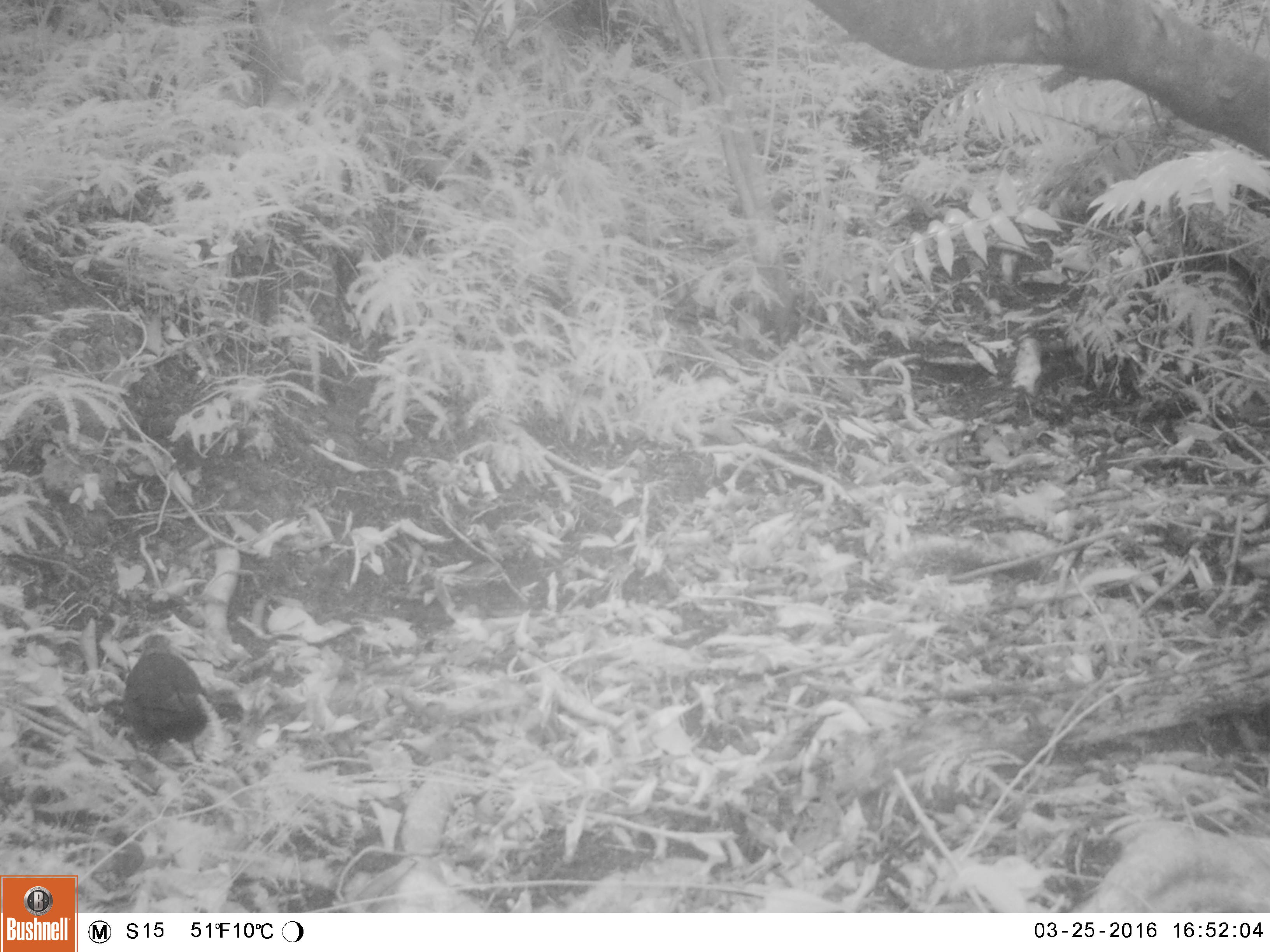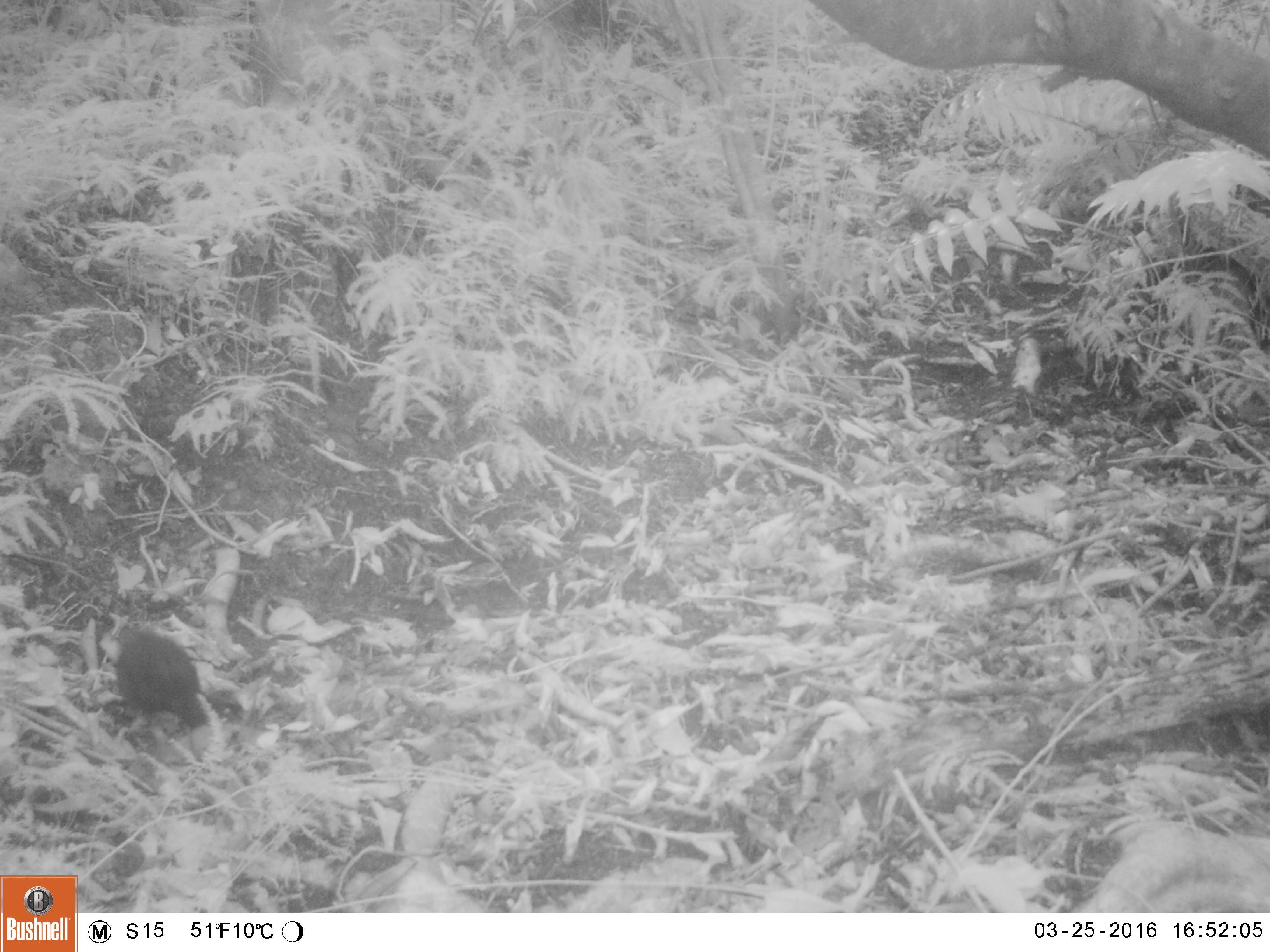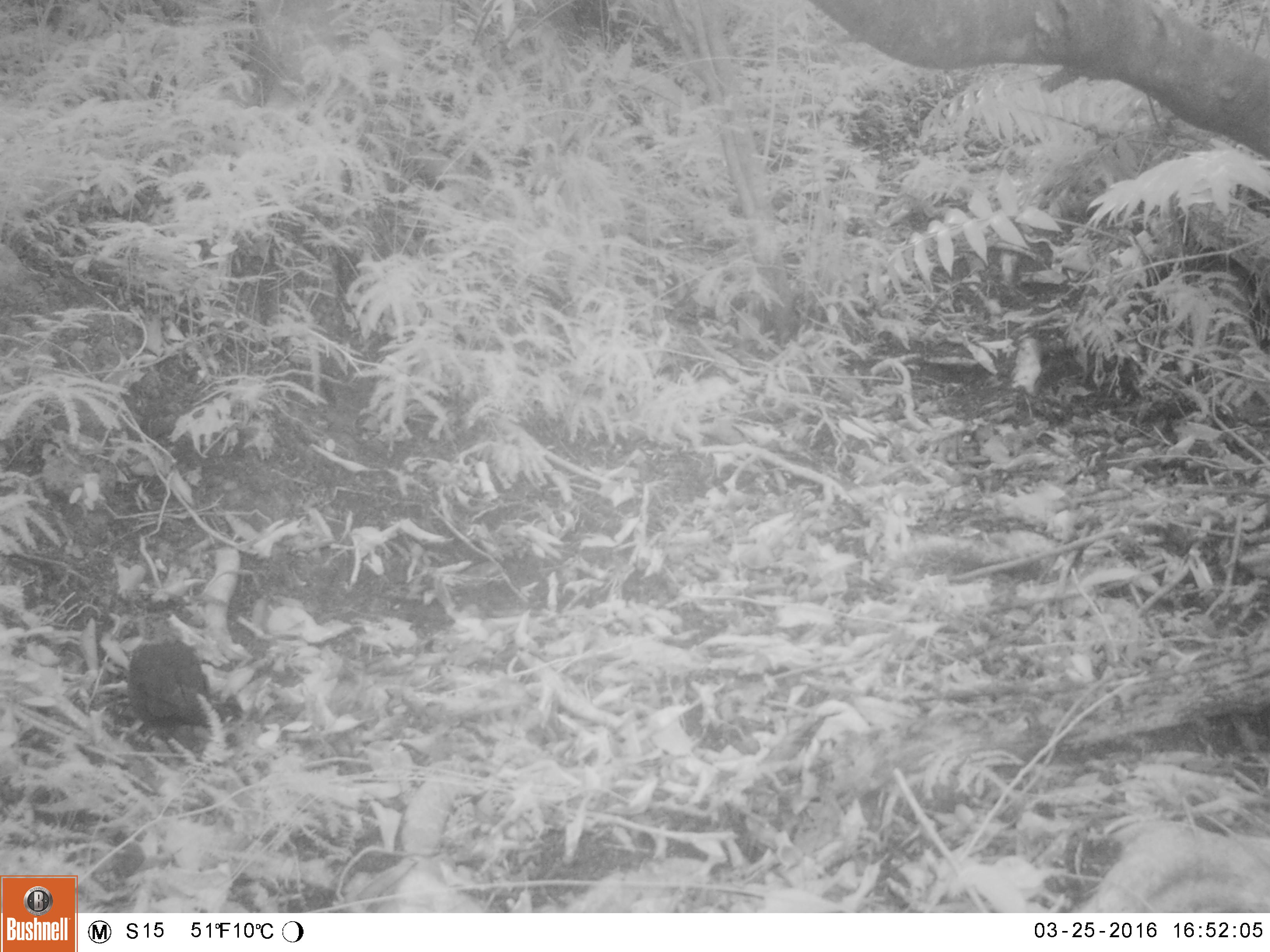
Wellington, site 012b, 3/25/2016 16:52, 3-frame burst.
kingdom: Animalia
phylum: Chordata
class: Aves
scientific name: Aves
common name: bird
Bird (Aves).